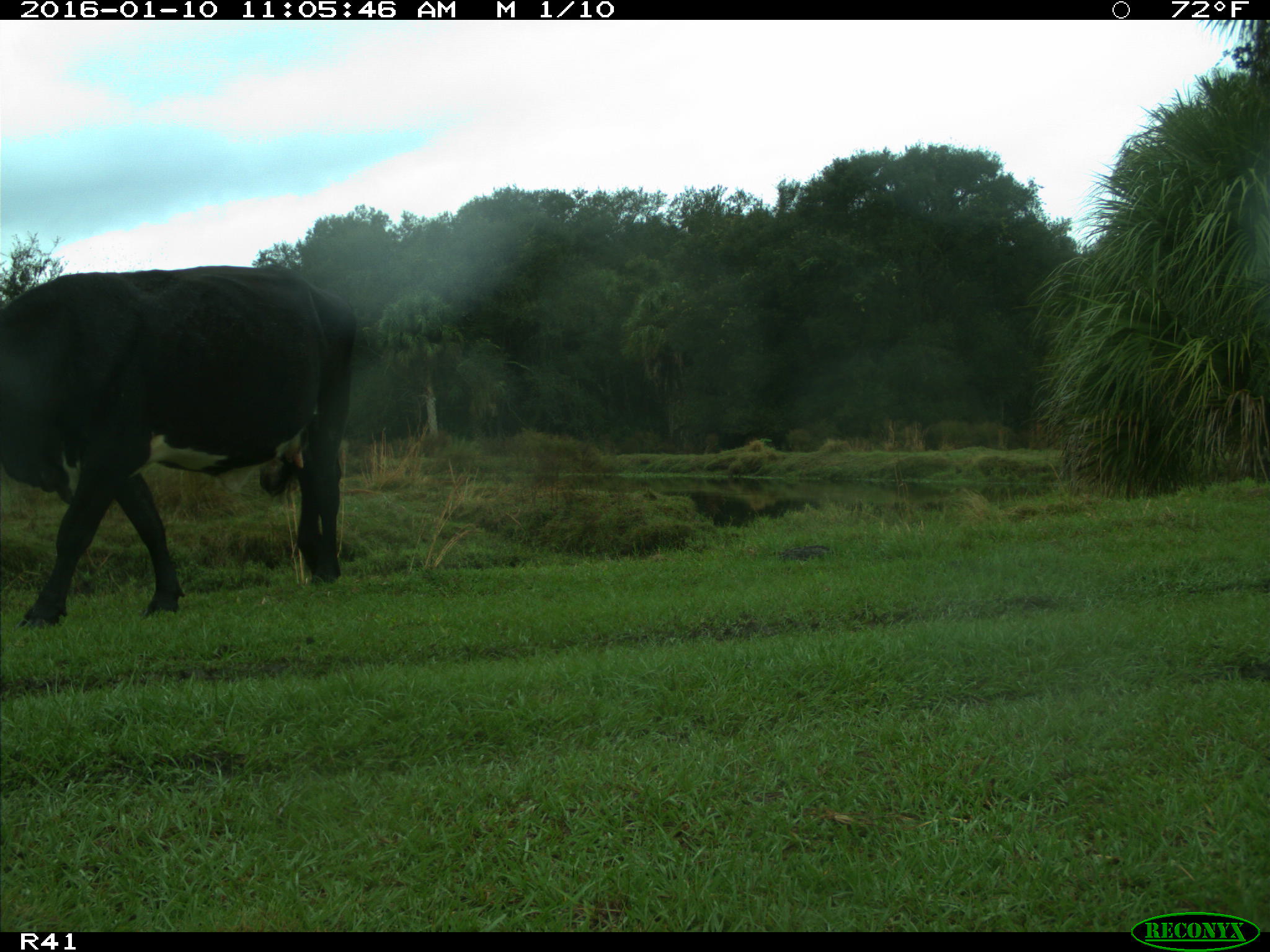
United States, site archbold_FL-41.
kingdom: Animalia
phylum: Chordata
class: Mammalia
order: Artiodactyla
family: Bovidae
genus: Bos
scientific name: Bos taurus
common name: domestic cow